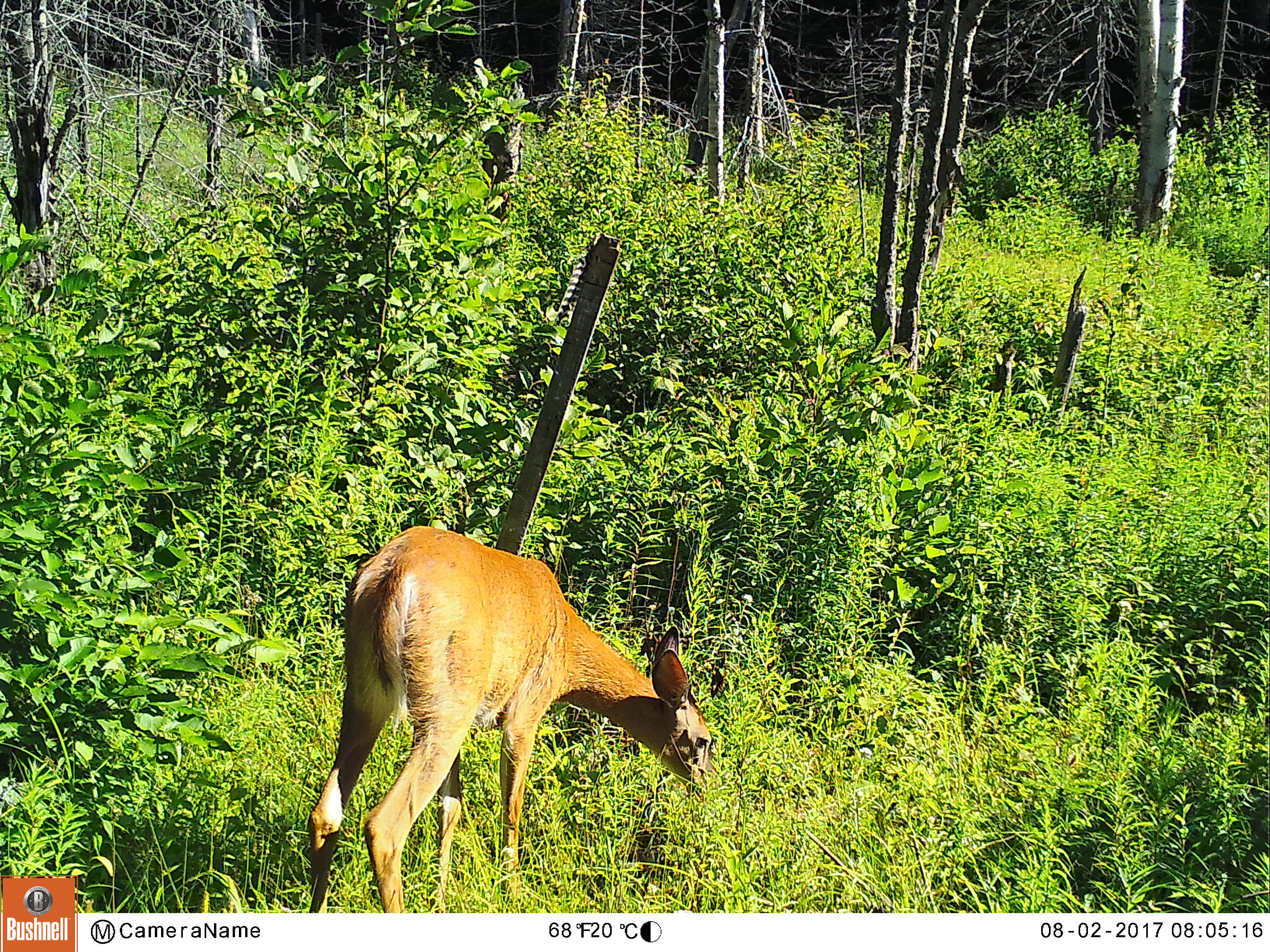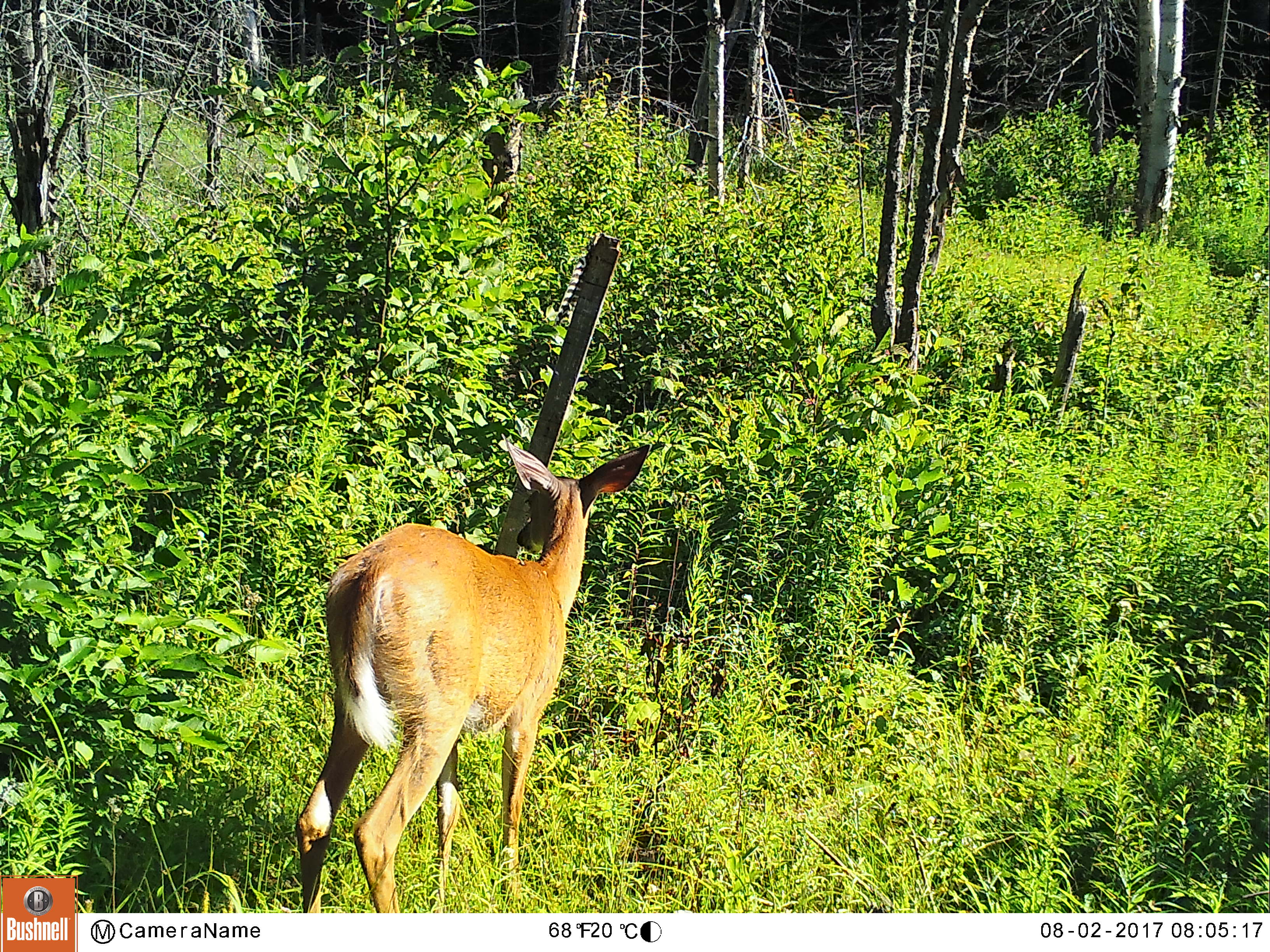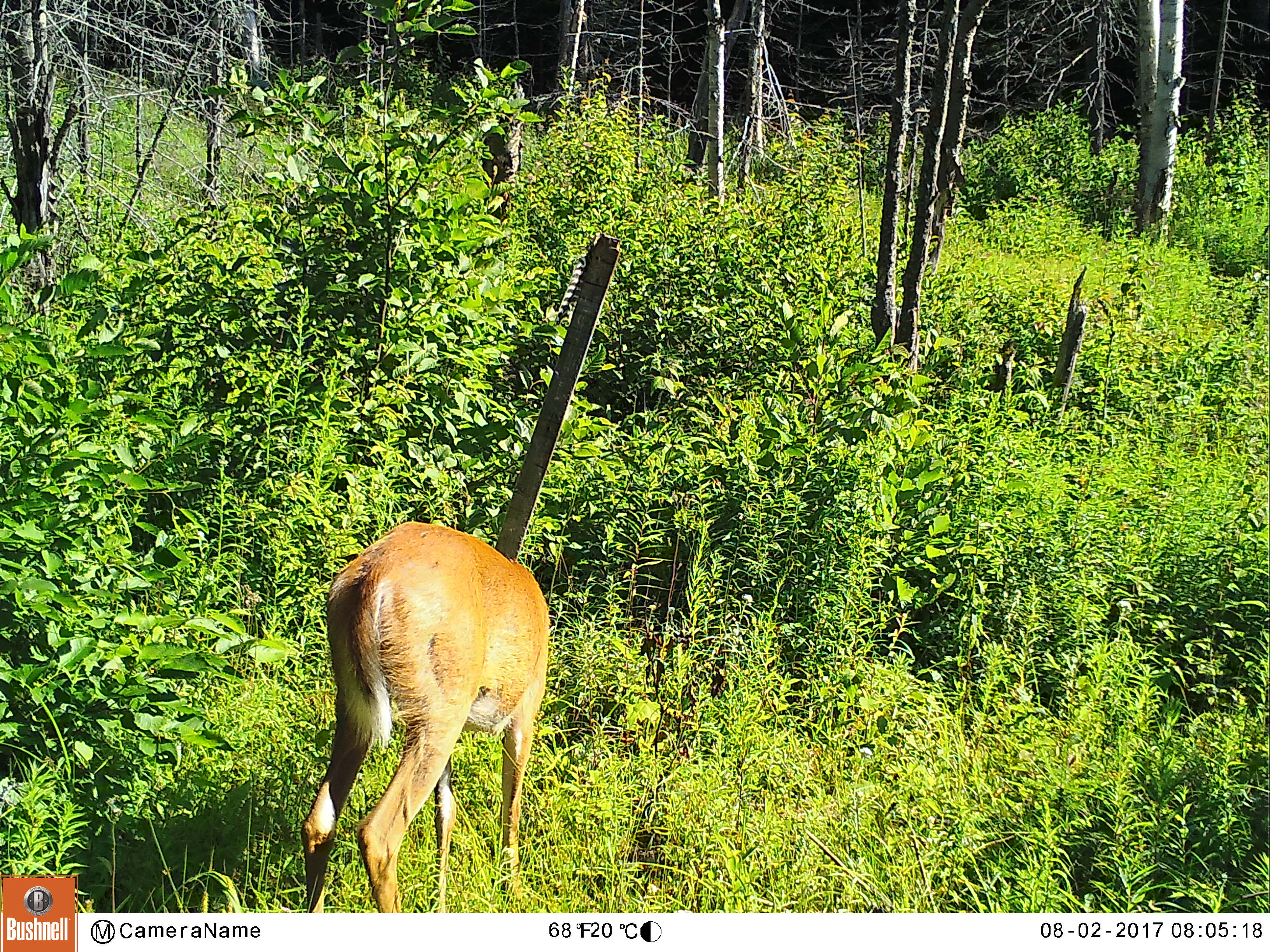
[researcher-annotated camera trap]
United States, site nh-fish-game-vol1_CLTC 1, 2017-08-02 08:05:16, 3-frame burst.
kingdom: Animalia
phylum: Chordata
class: Mammalia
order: Artiodactyla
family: Cervidae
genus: Odocoileus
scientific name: Odocoileus virginianus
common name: white-tailed deer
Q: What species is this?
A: White-tailed deer (Odocoileus virginianus).